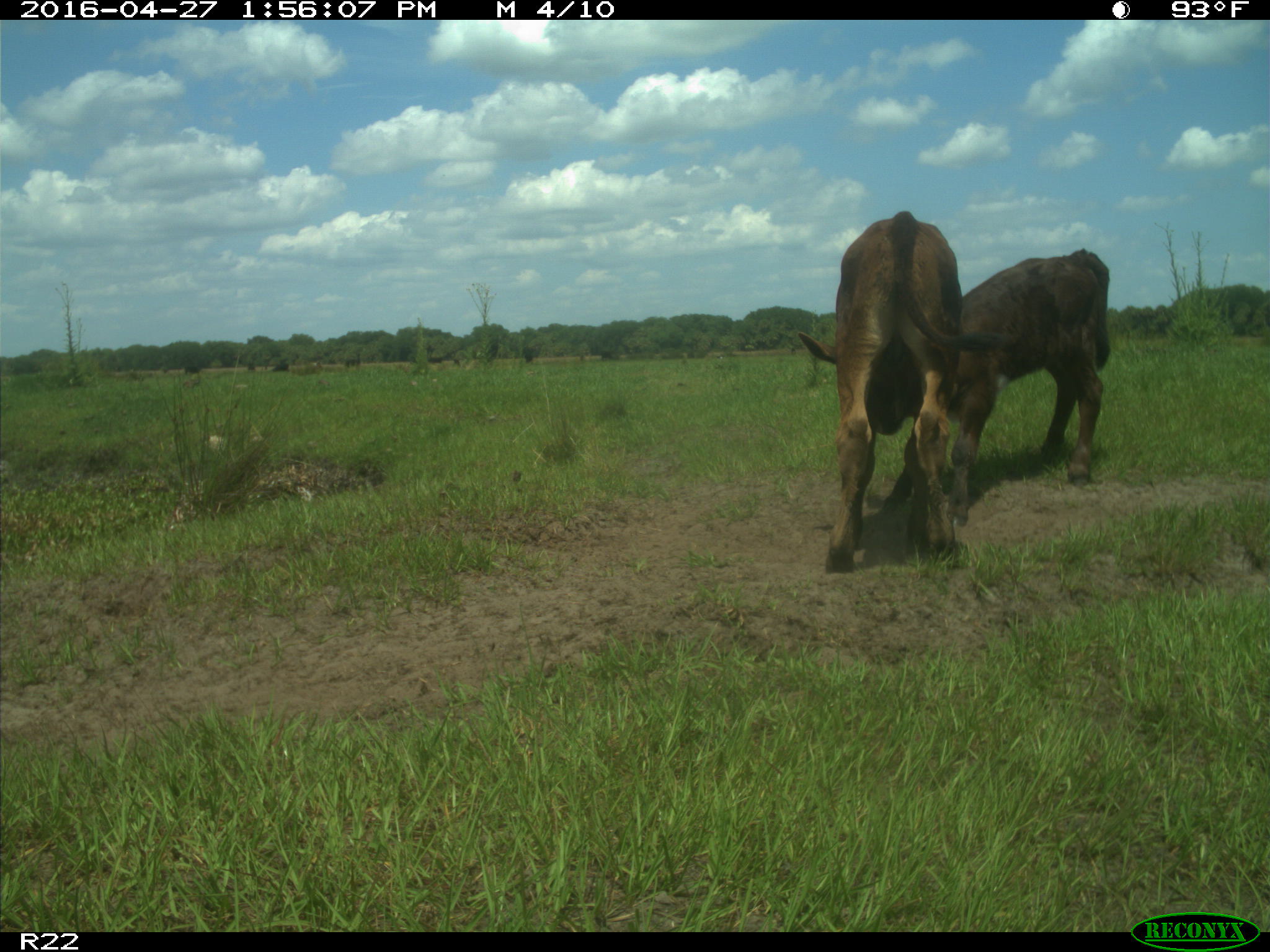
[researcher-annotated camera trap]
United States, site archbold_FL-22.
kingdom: Animalia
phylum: Chordata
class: Mammalia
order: Artiodactyla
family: Bovidae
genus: Bos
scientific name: Bos taurus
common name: domestic cow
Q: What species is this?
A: Bos taurus (domestic cow).